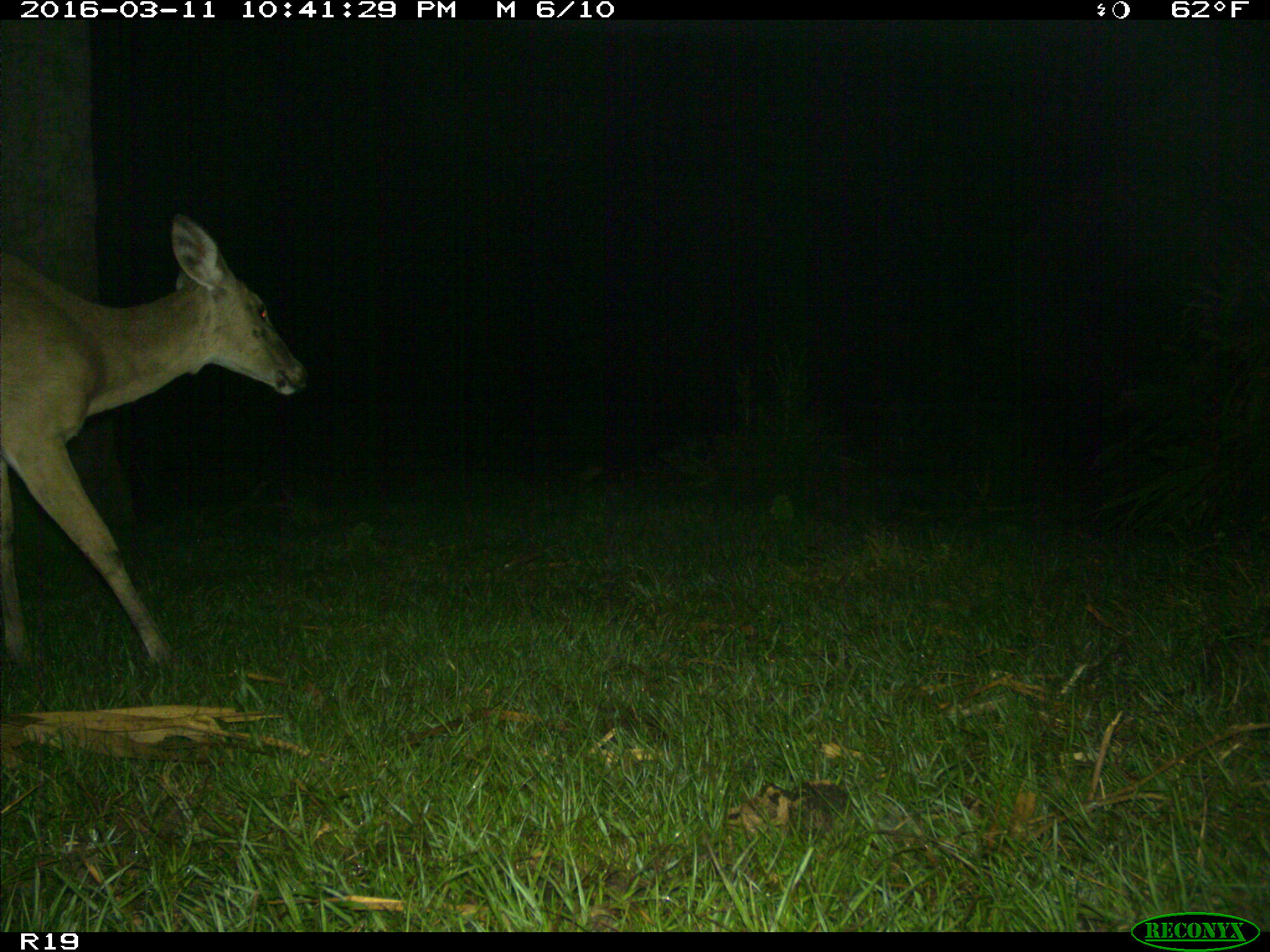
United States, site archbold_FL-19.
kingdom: Animalia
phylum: Chordata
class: Mammalia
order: Artiodactyla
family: Cervidae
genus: Odocoileus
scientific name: Odocoileus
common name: deer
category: unidentified deer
Unidentified deer (deer) (Odocoileus).